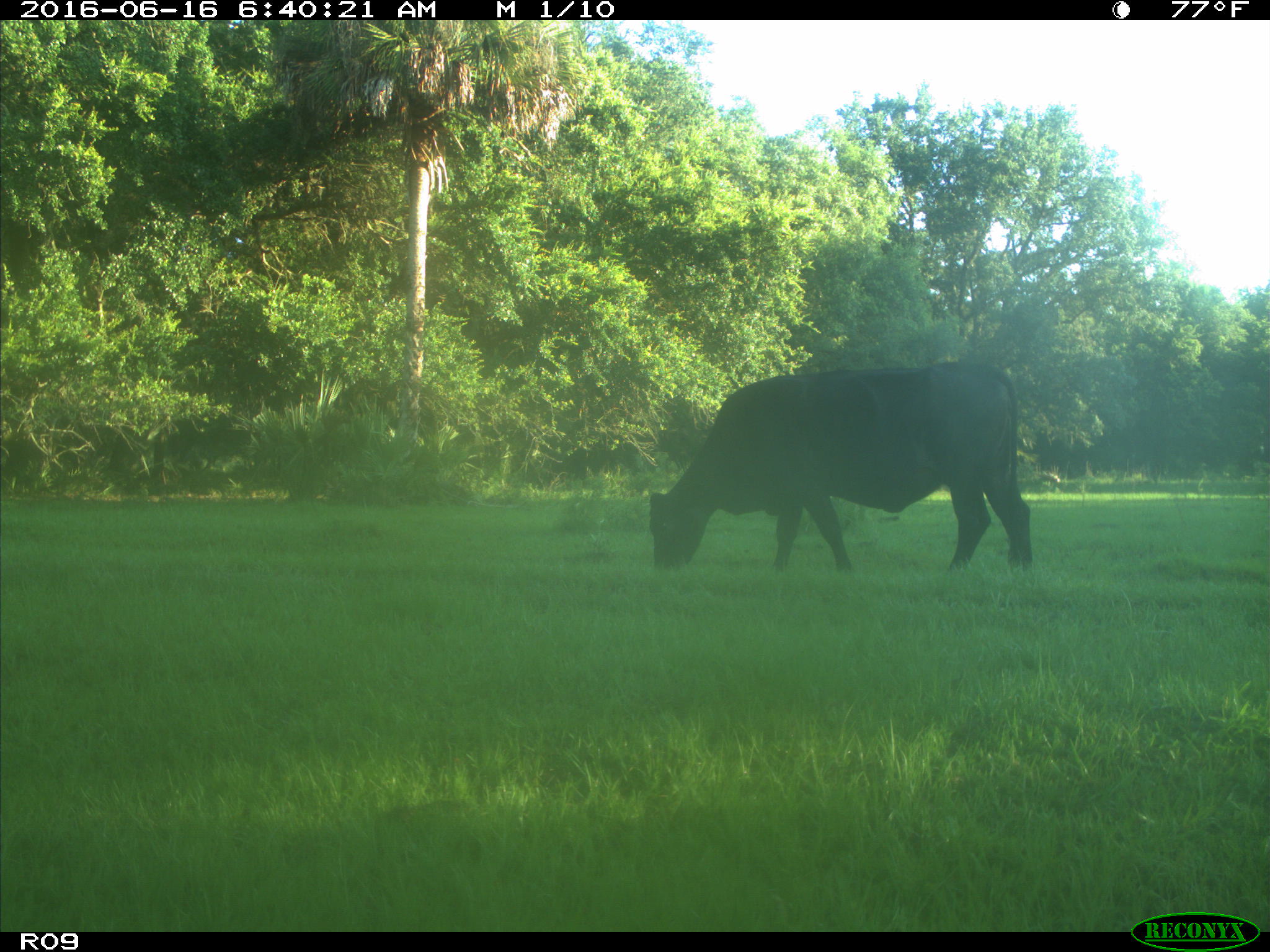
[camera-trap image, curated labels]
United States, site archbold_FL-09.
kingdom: Animalia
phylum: Chordata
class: Mammalia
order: Artiodactyla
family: Bovidae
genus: Bos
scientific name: Bos taurus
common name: domestic cow